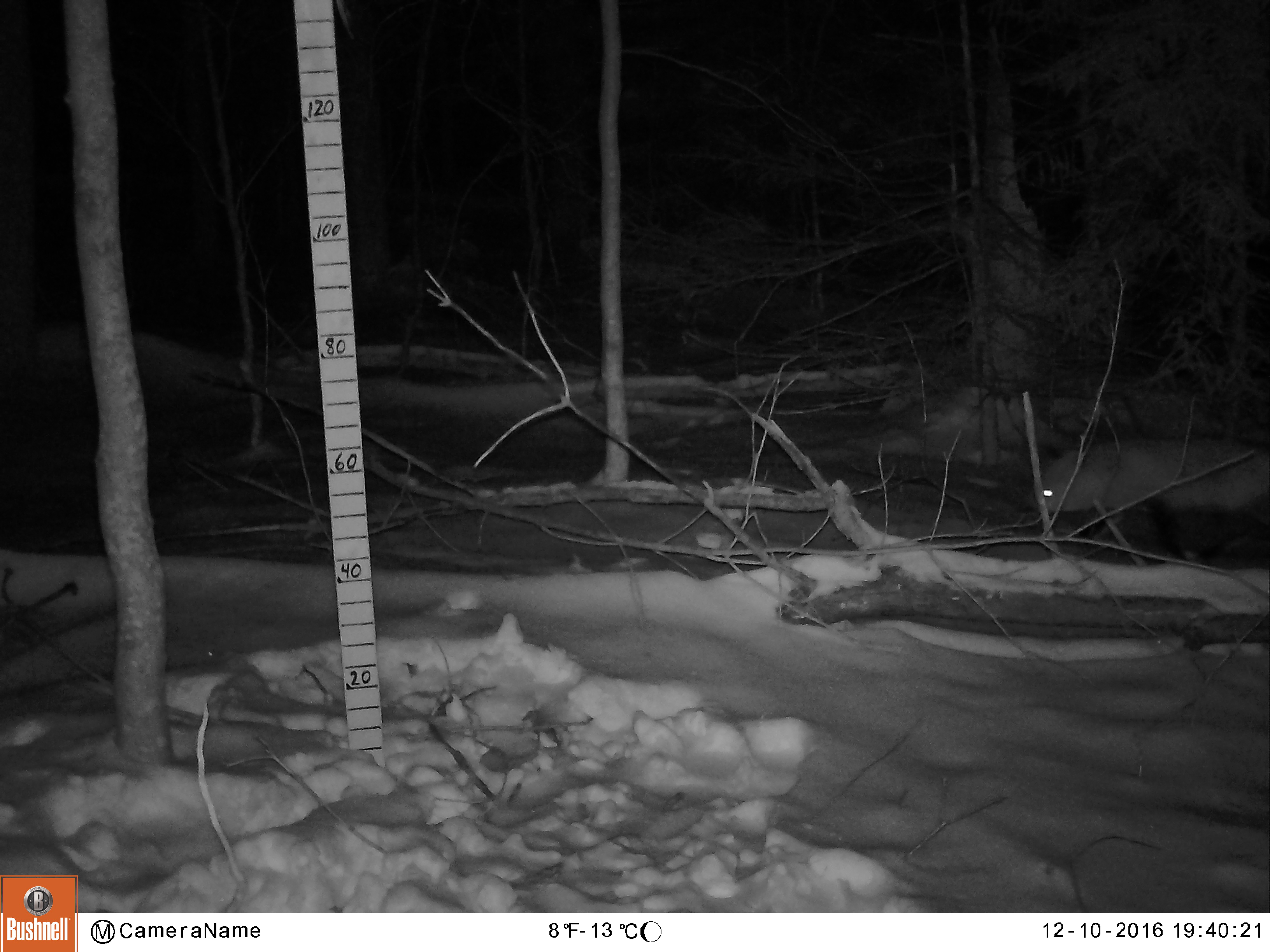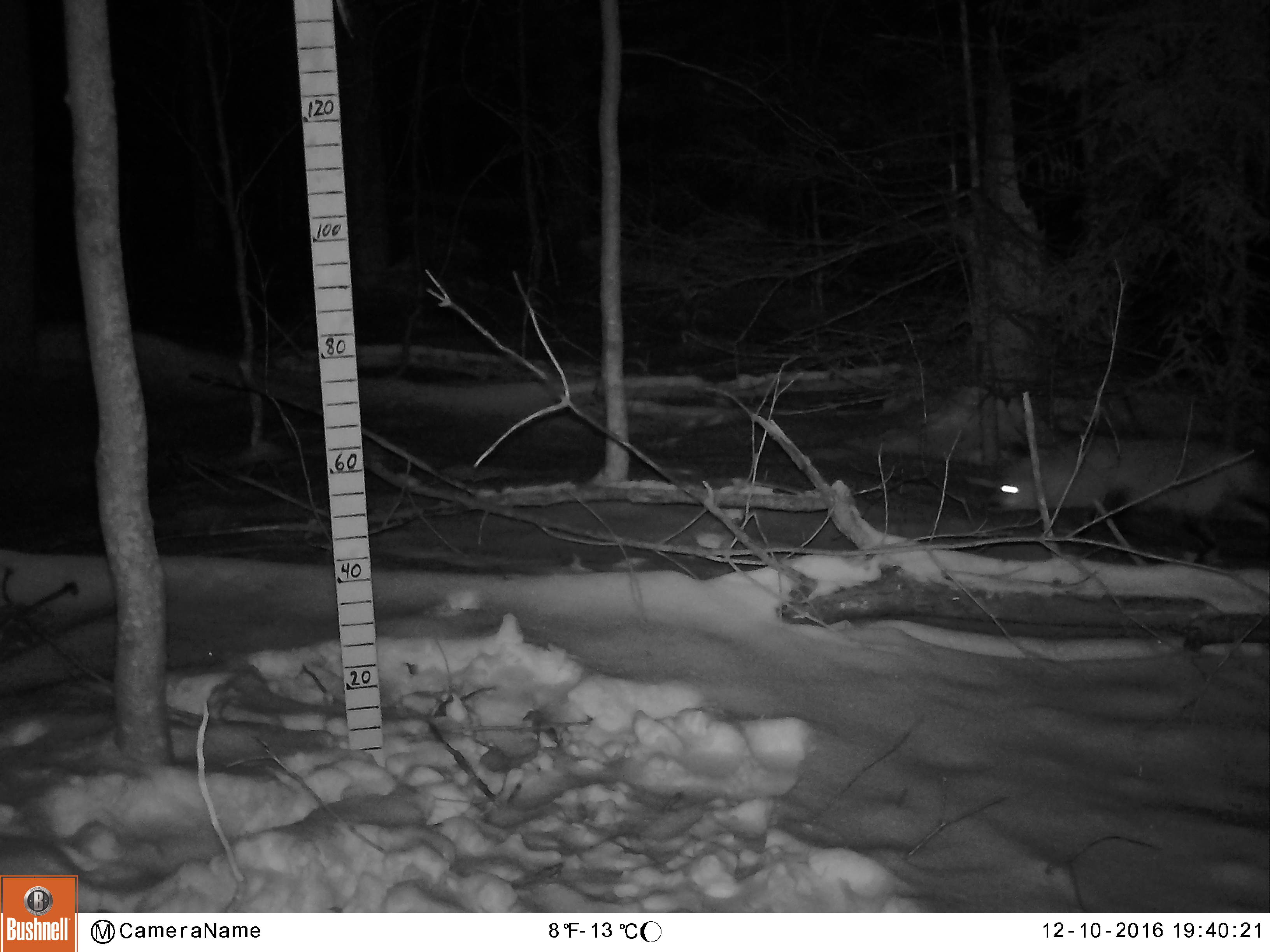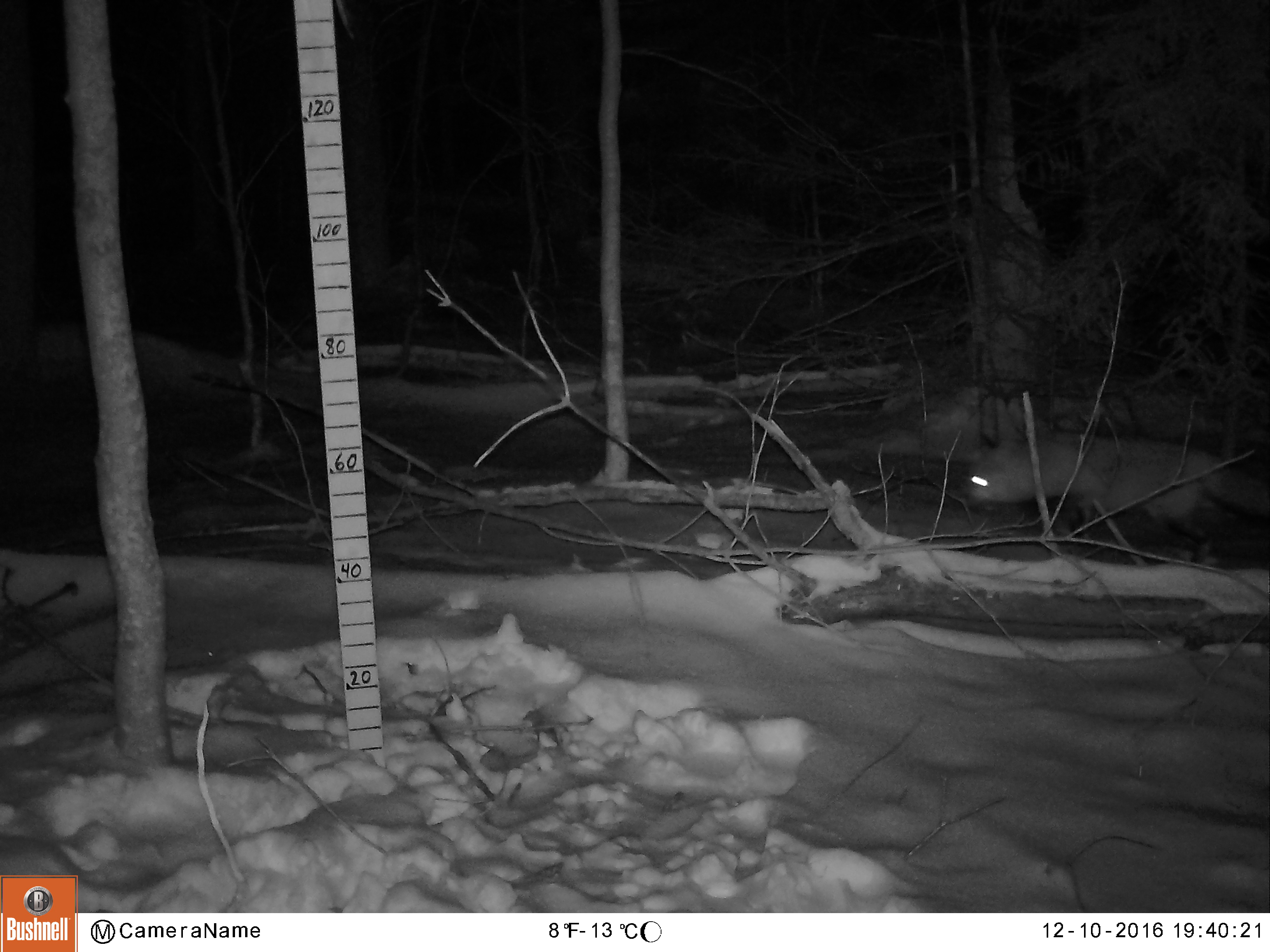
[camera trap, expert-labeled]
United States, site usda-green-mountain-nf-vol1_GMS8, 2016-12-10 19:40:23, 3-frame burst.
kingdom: Animalia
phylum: Chordata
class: Mammalia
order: Carnivora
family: Canidae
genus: Vulpes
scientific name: Vulpes vulpes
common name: red fox